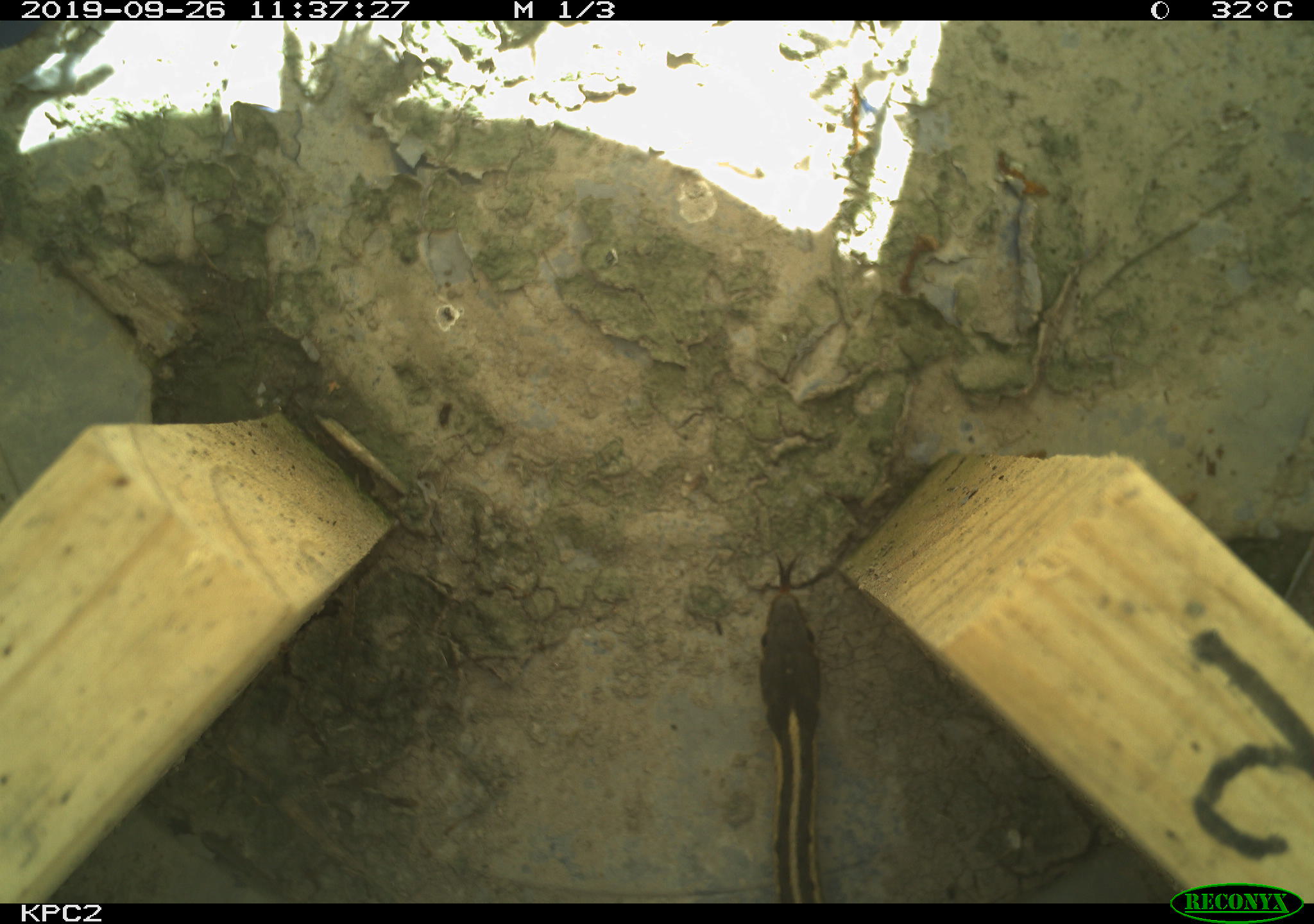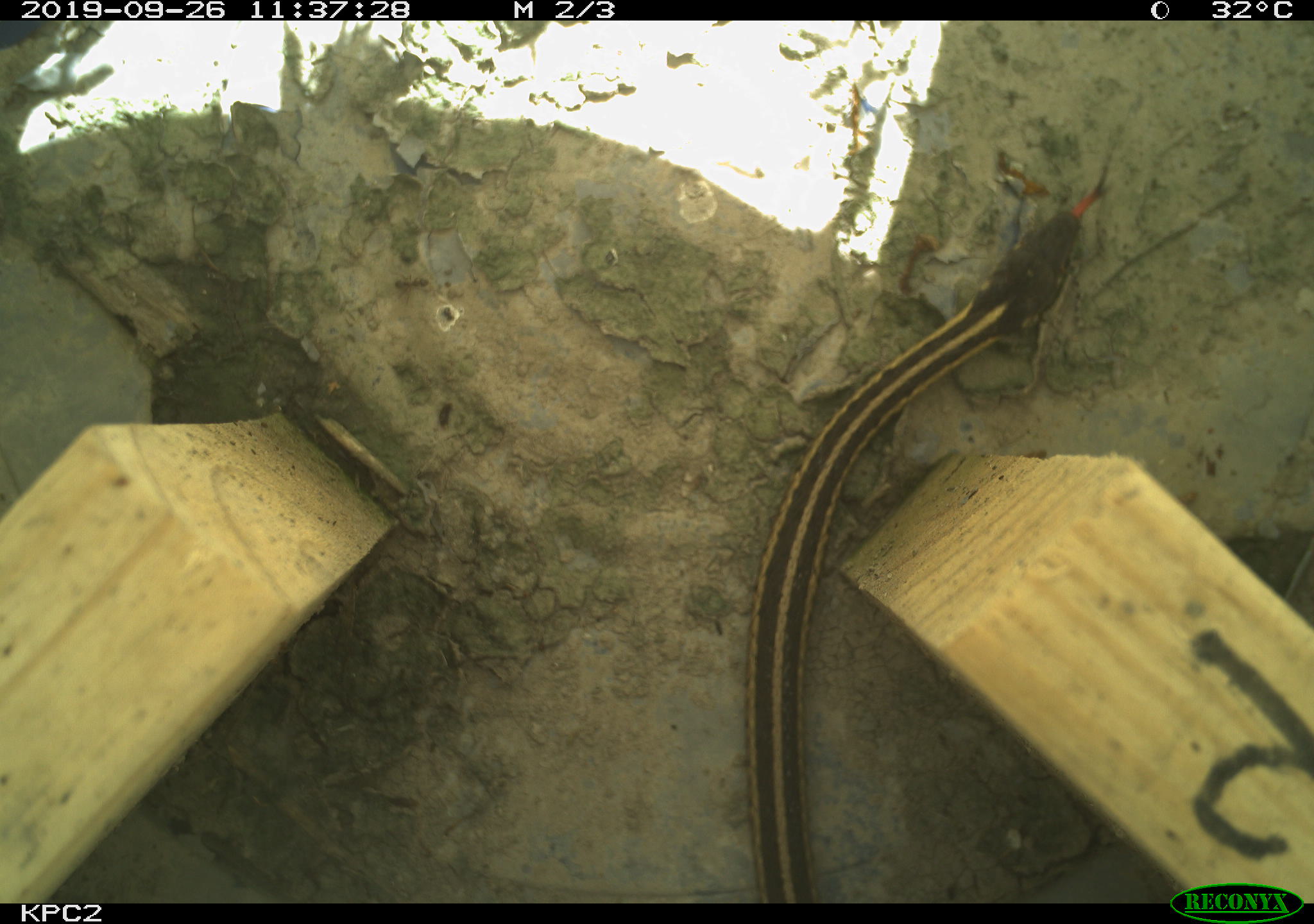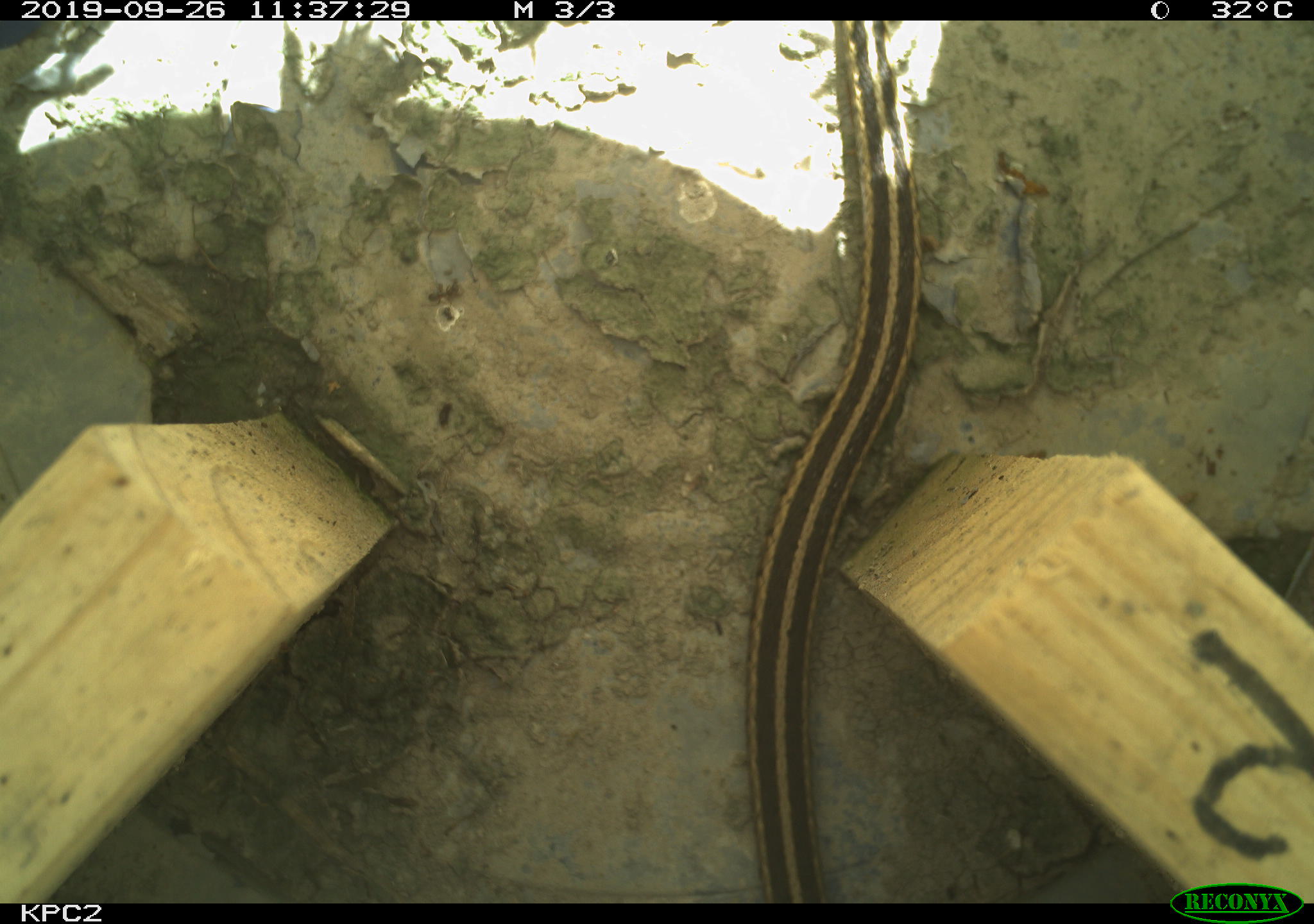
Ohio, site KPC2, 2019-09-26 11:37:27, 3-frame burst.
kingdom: Animalia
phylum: Chordata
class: Reptilia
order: Squamata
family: Colubridae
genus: Thamnophis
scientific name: Thamnophis sirtalis sirtalis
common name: eastern gartersnake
Eastern gartersnake (Thamnophis sirtalis sirtalis).